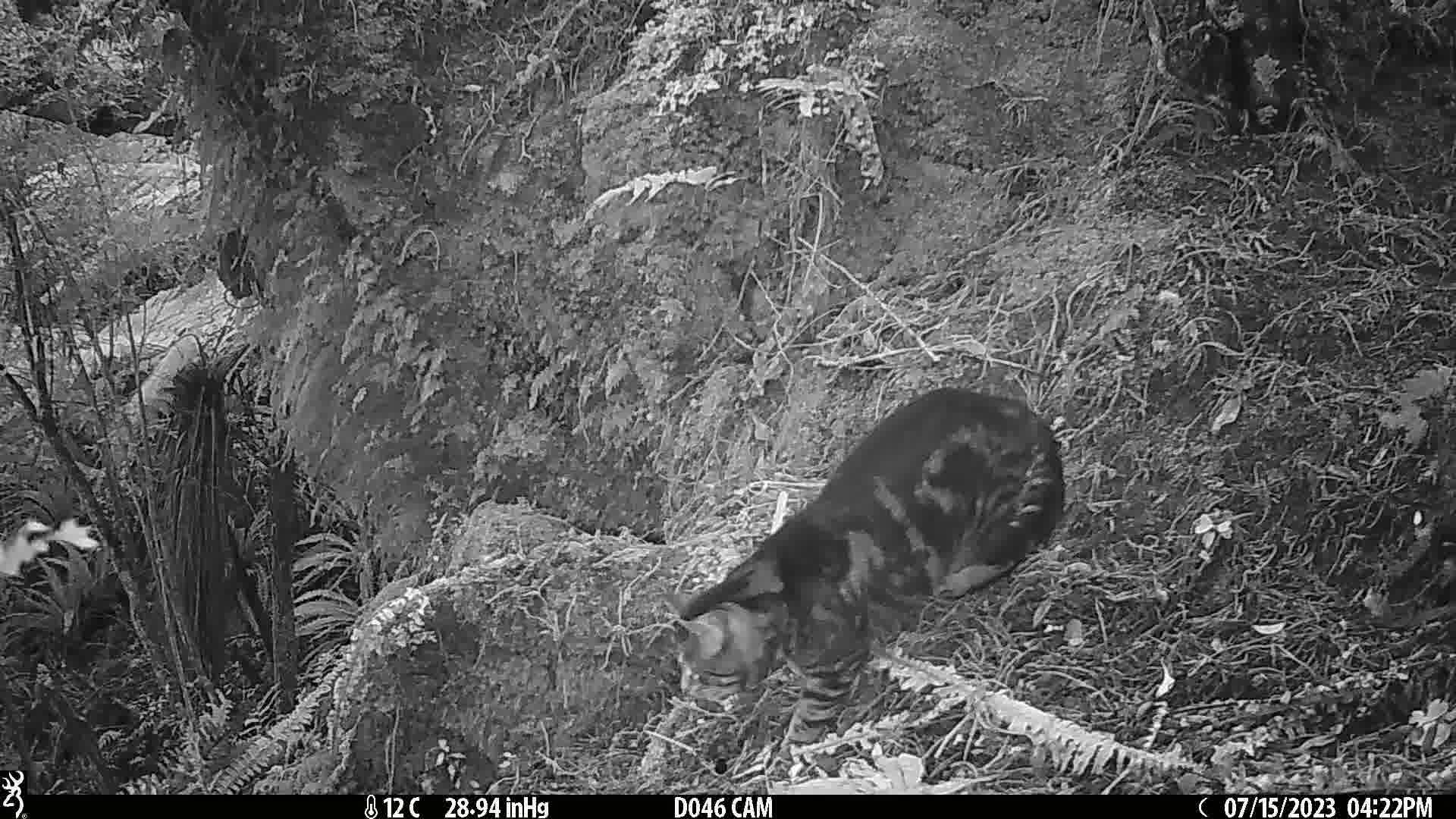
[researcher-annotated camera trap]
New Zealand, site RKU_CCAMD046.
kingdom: Animalia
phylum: Chordata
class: Mammalia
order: Carnivora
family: Felidae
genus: Felis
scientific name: Felis catus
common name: domestic cat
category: cat